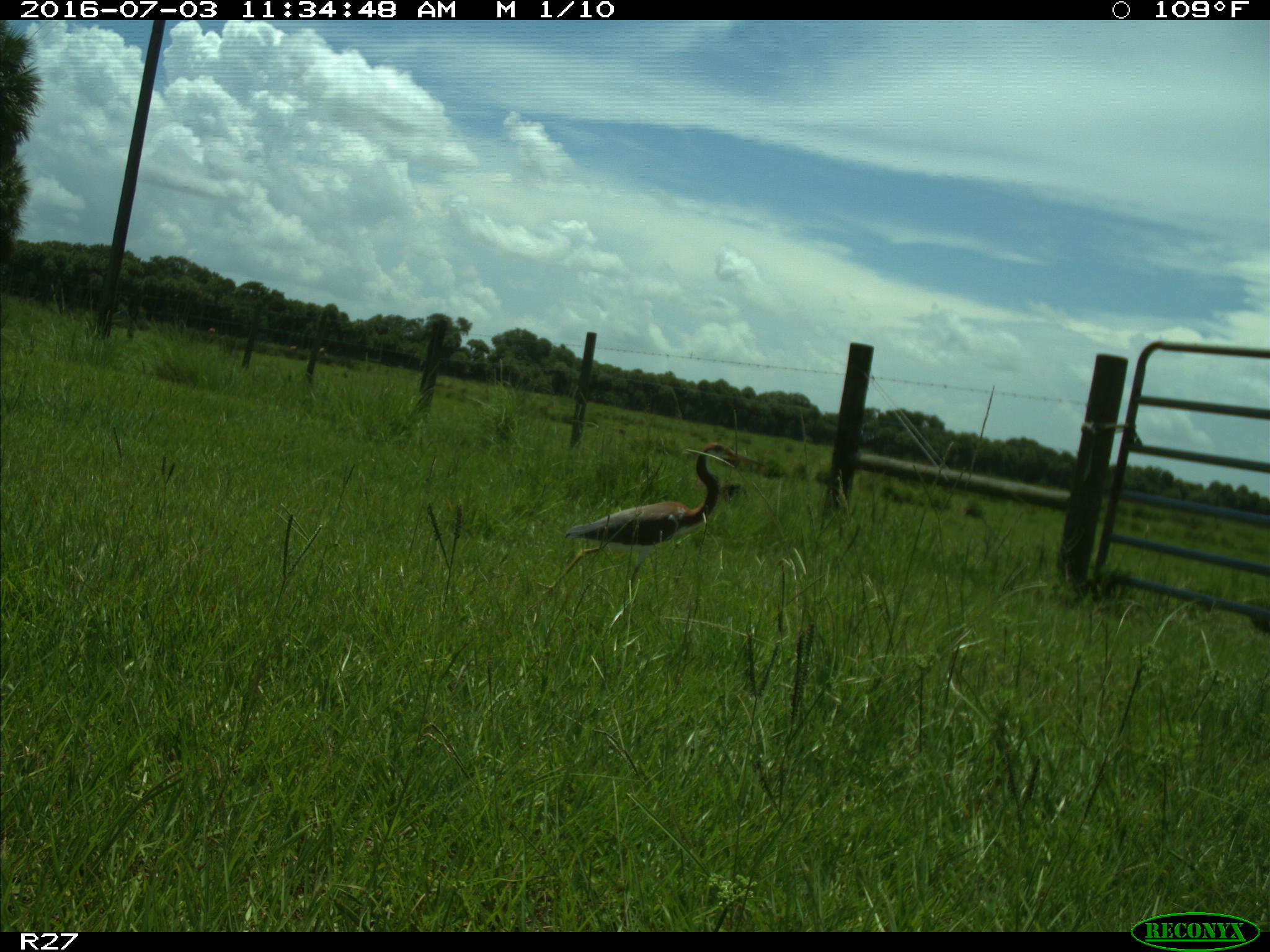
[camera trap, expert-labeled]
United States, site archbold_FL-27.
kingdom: Animalia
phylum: Chordata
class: Aves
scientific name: Aves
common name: birds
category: unidentified bird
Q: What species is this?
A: Unidentified bird (birds) (Aves).